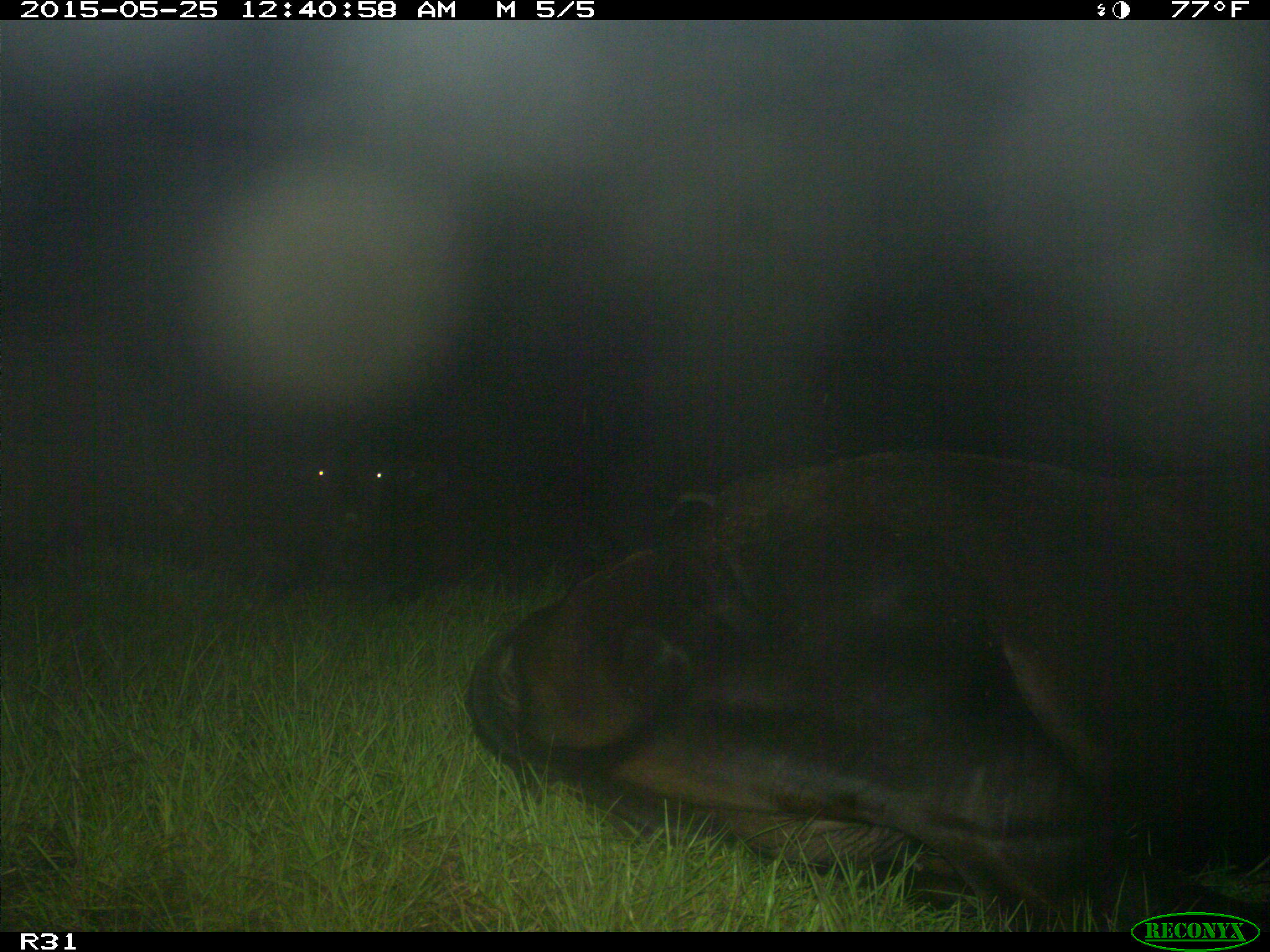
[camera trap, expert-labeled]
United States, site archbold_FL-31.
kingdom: Animalia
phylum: Chordata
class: Mammalia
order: Artiodactyla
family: Bovidae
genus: Bos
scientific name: Bos taurus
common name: domestic cow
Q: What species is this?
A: Bos taurus (domestic cow).